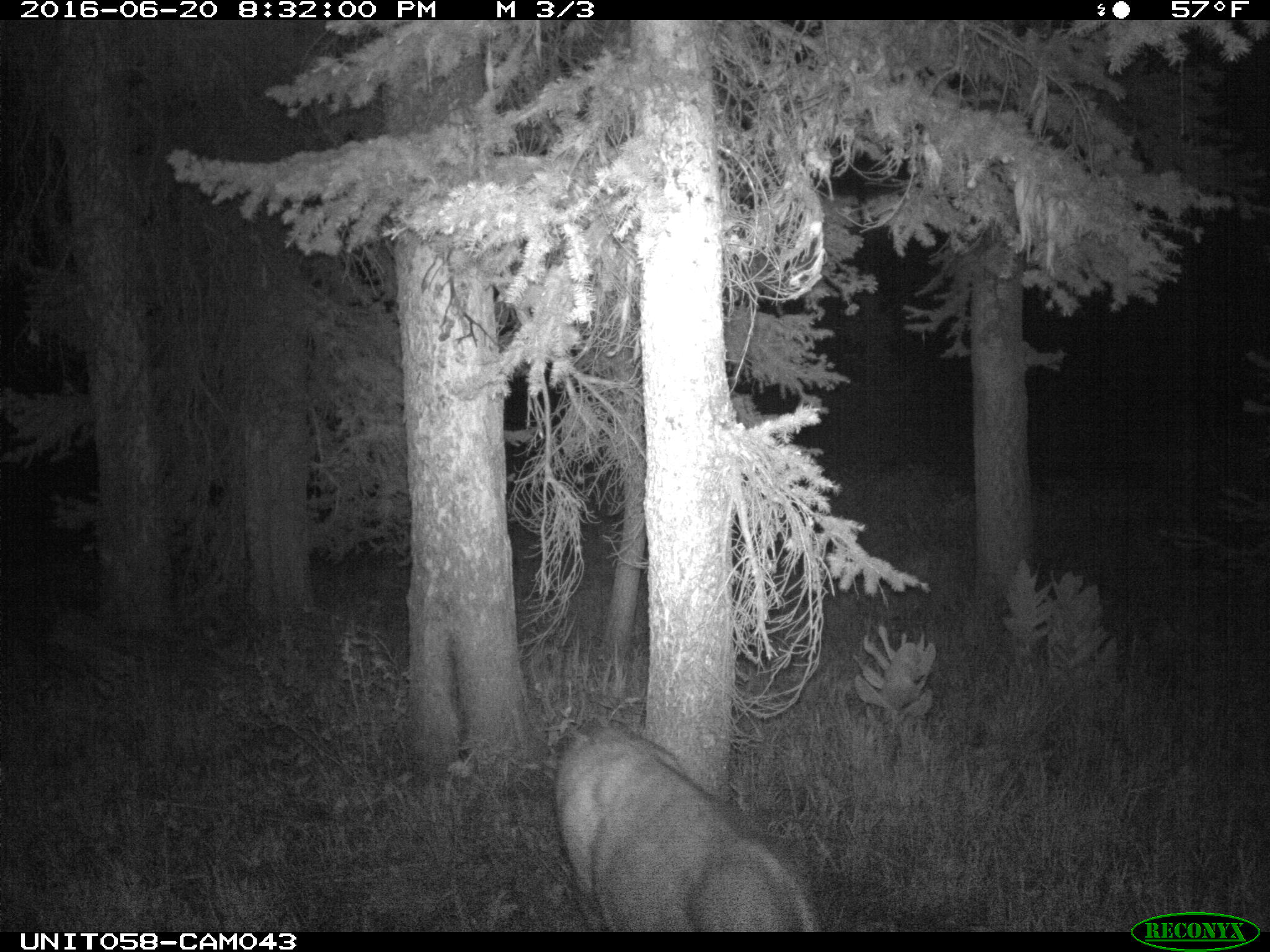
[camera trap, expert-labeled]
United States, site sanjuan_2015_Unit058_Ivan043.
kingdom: Animalia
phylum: Chordata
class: Mammalia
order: Artiodactyla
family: Cervidae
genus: Odocoileus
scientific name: Odocoileus hemionus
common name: mule deer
Odocoileus hemionus (mule deer).